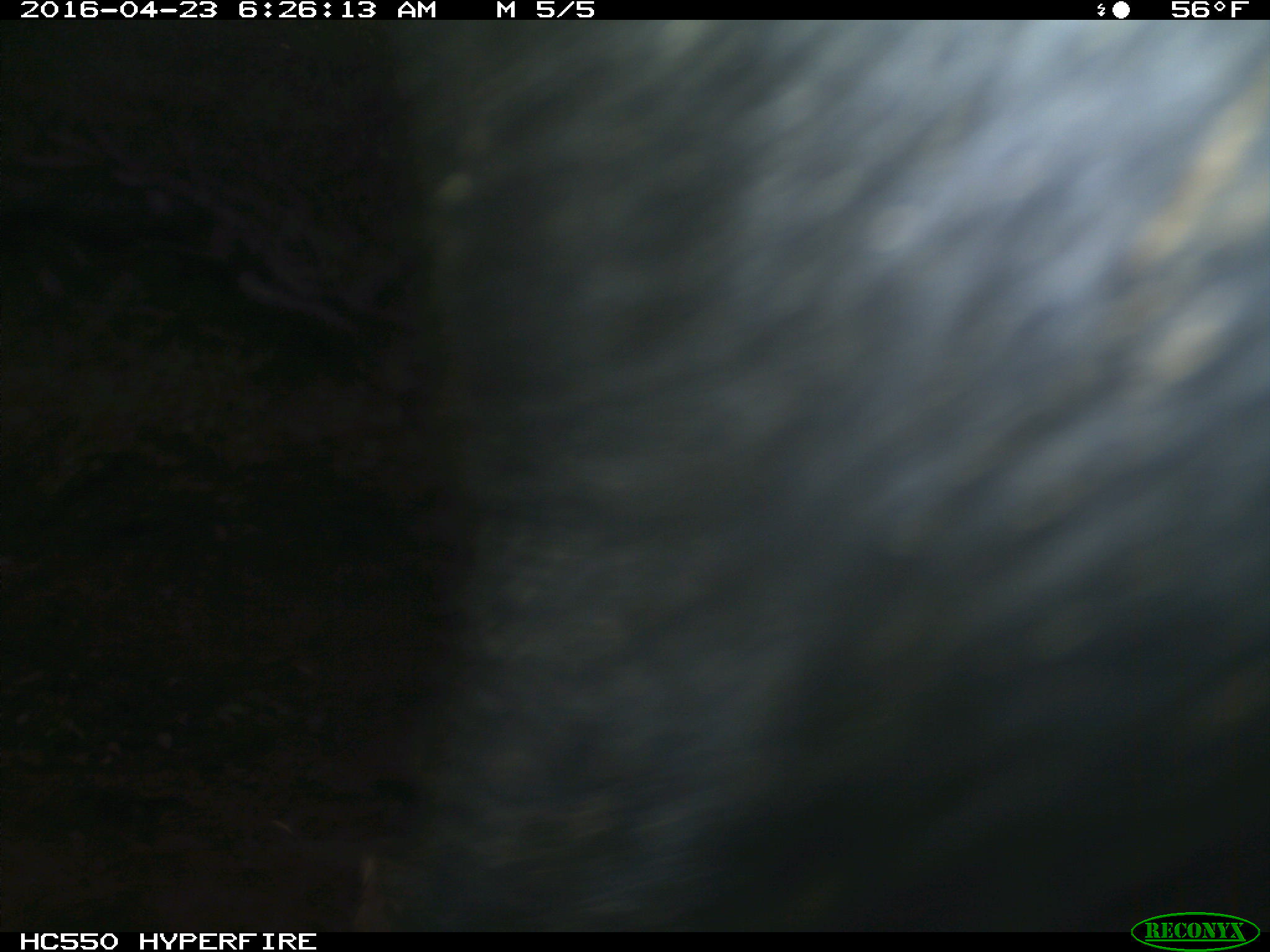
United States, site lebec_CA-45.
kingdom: Animalia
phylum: Chordata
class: Mammalia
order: Artiodactyla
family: Bovidae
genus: Bos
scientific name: Bos taurus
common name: domestic cow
Bos taurus (domestic cow).